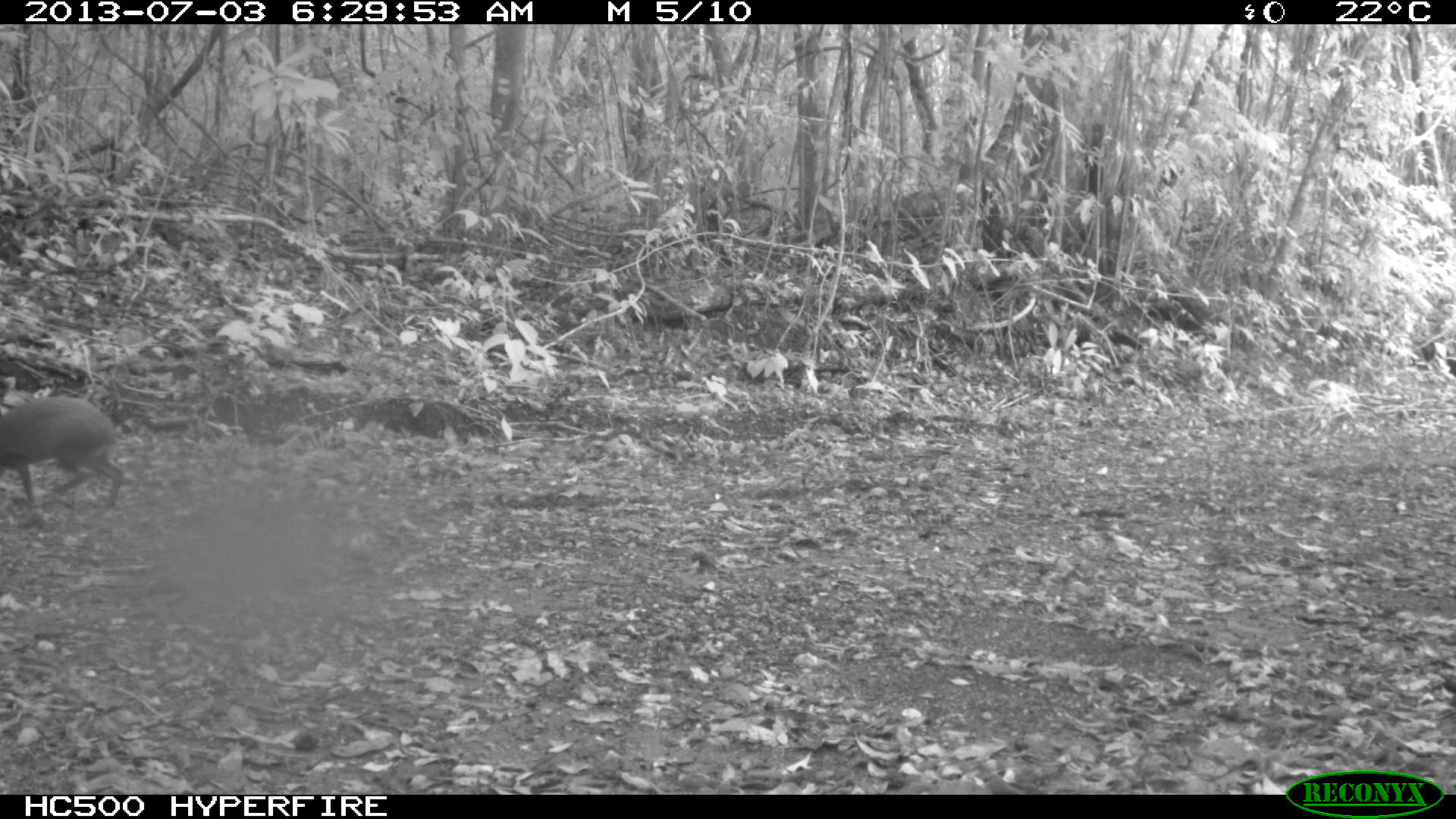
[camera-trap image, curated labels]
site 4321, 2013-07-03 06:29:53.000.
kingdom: Animalia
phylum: Chordata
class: Mammalia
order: Rodentia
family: Dasyproctidae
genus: Dasyprocta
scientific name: Dasyprocta punctata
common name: central american agouti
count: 1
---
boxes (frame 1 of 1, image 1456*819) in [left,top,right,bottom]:
dasyprocta punctata: [0,393,125,516]